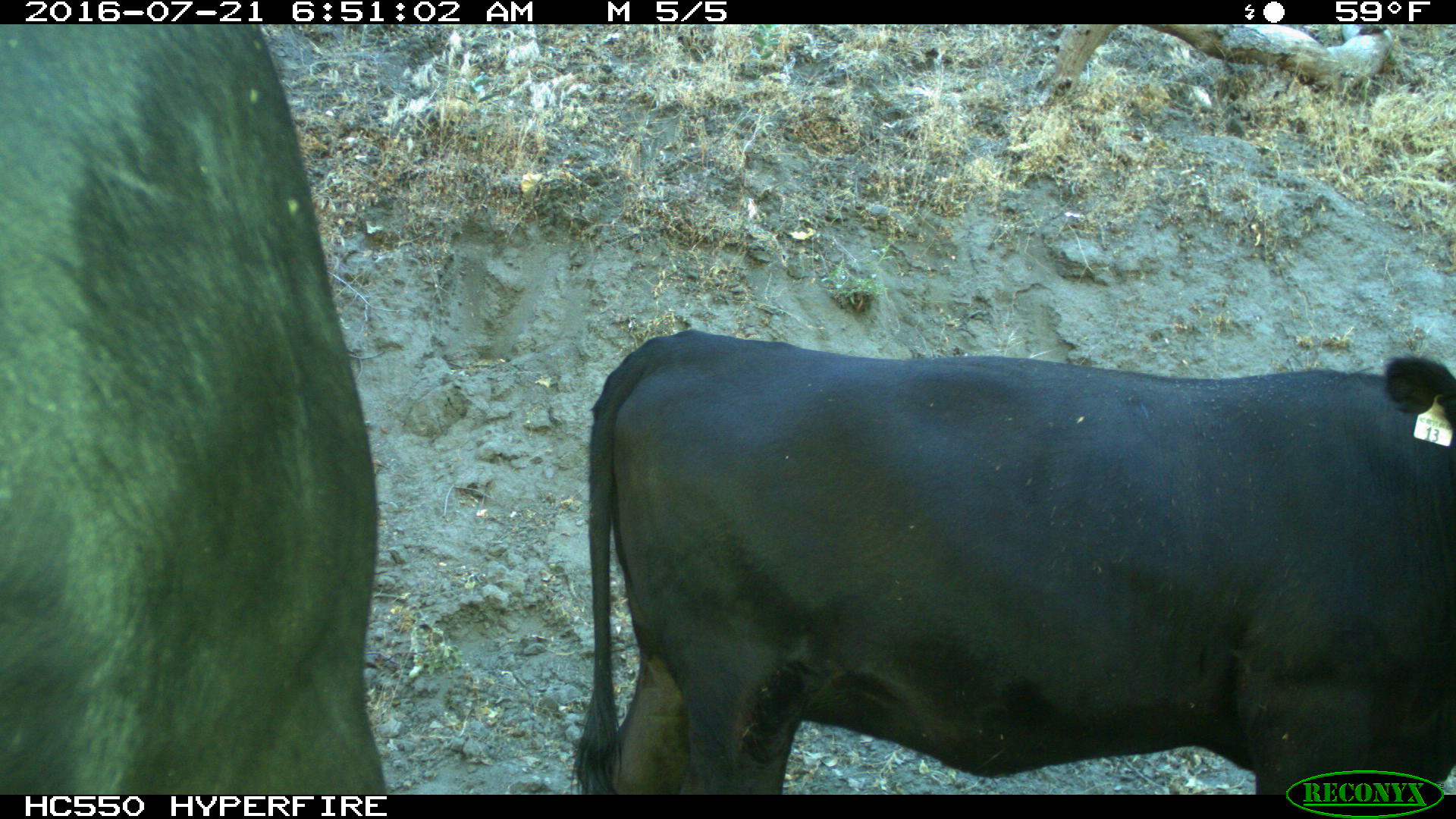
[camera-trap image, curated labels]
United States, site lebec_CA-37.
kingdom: Animalia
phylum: Chordata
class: Mammalia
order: Artiodactyla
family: Bovidae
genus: Bos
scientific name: Bos taurus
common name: domestic cow